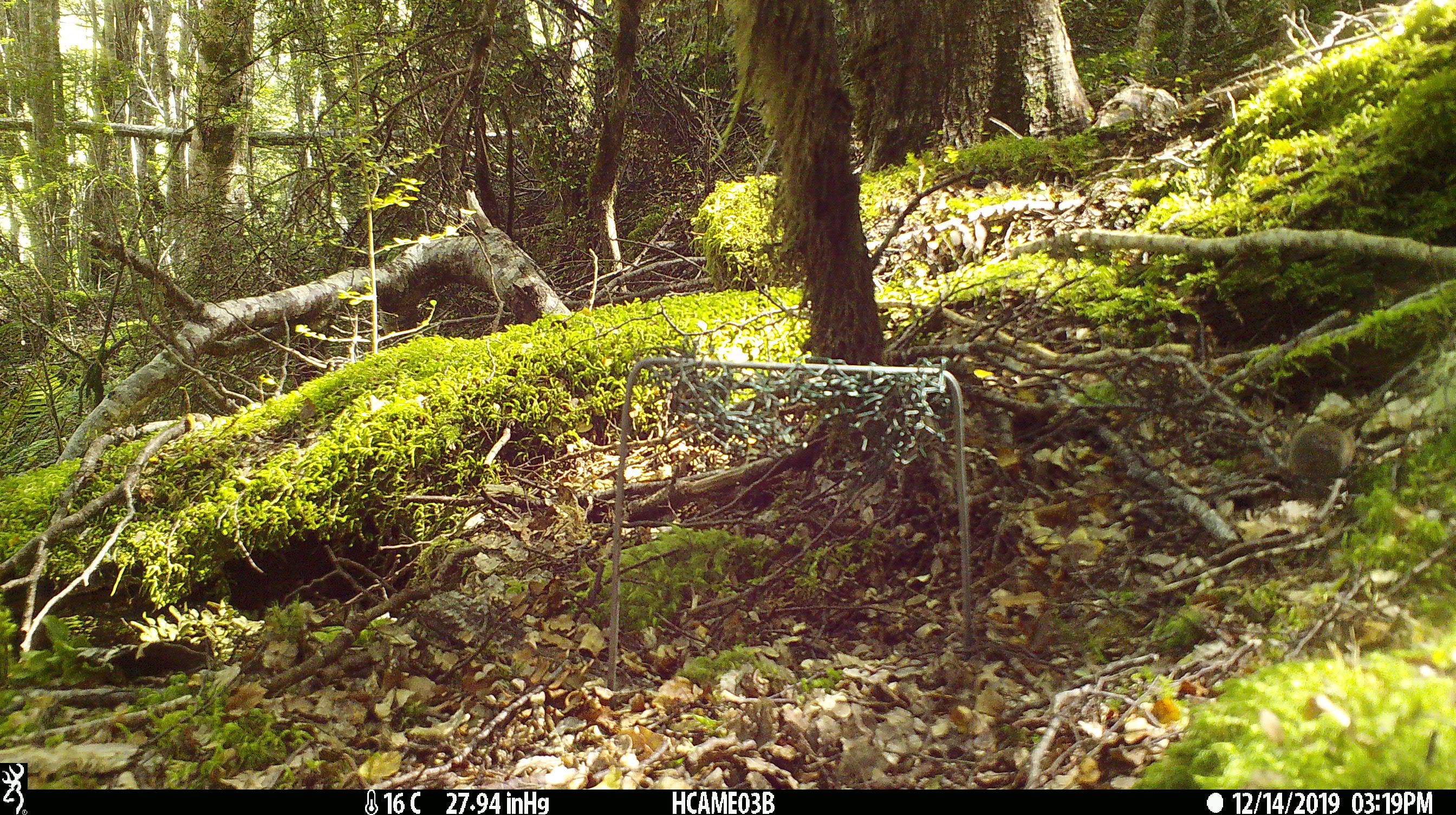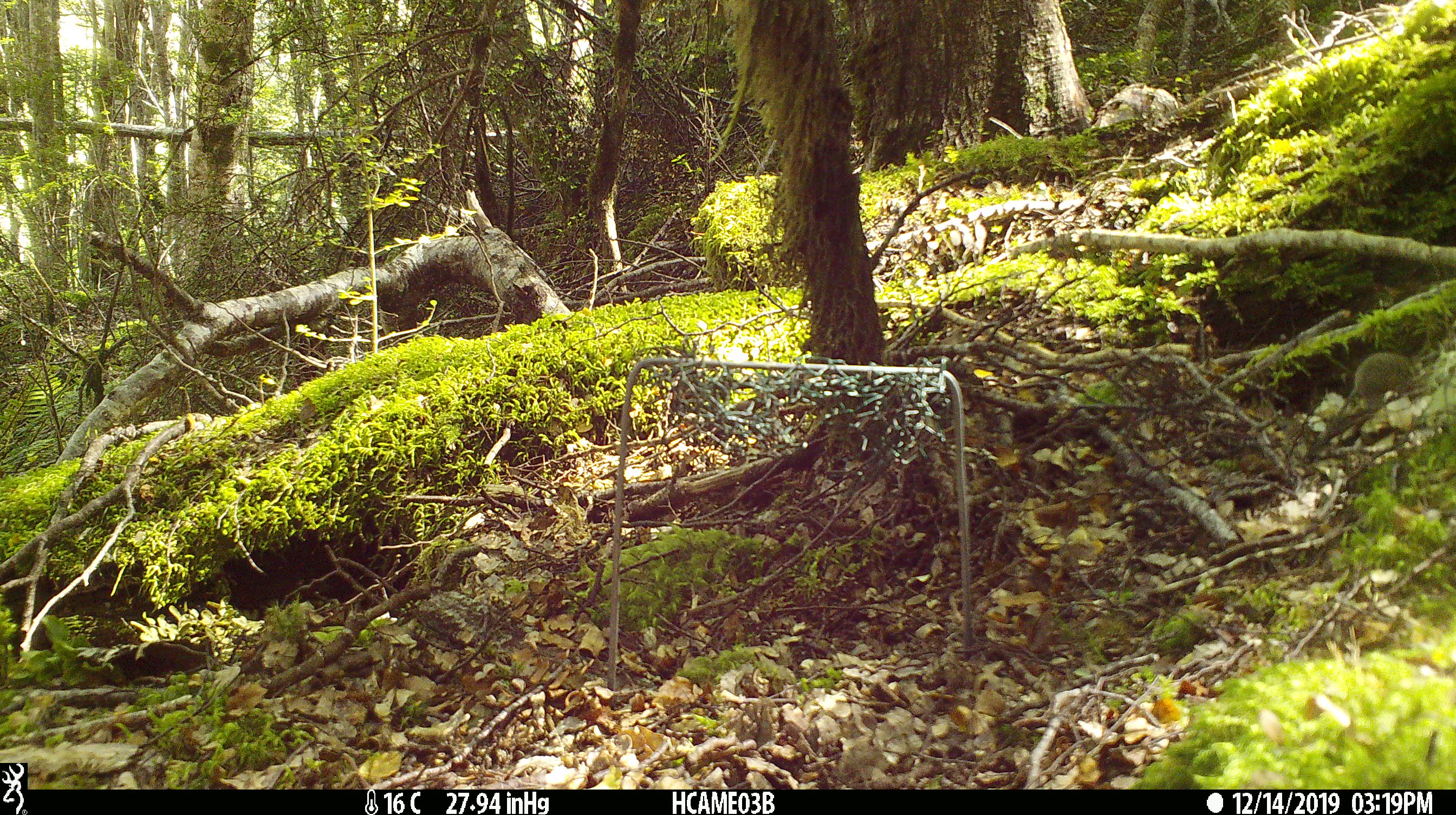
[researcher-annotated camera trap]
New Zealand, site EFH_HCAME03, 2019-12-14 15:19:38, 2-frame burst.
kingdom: Animalia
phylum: Chordata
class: Mammalia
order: Rodentia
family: Muridae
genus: Mus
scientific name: Mus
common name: mouse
Mouse (Mus).